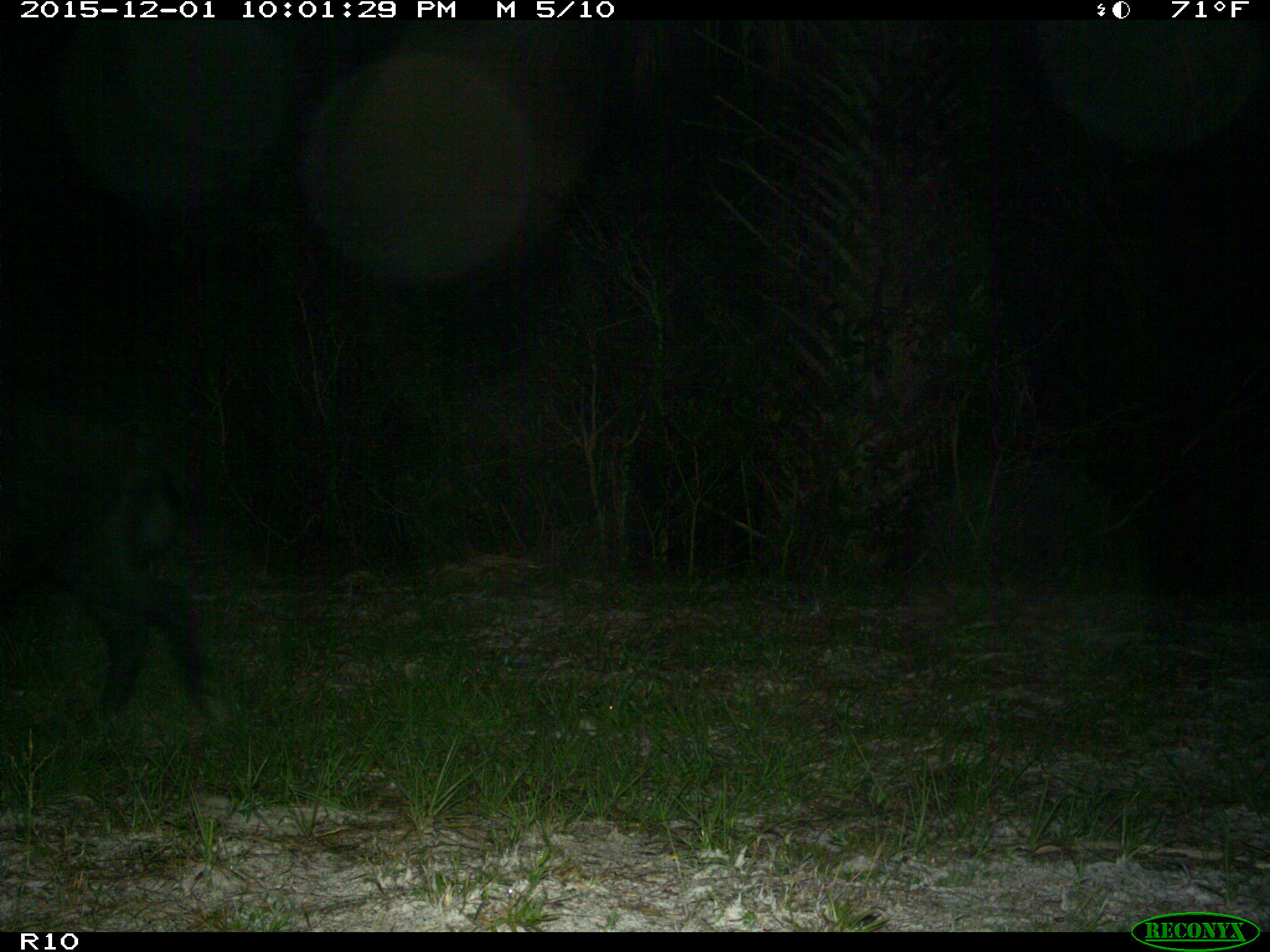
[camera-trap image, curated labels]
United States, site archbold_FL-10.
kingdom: Animalia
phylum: Chordata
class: Mammalia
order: Artiodactyla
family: Suidae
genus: Sus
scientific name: Sus scrofa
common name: wild boar